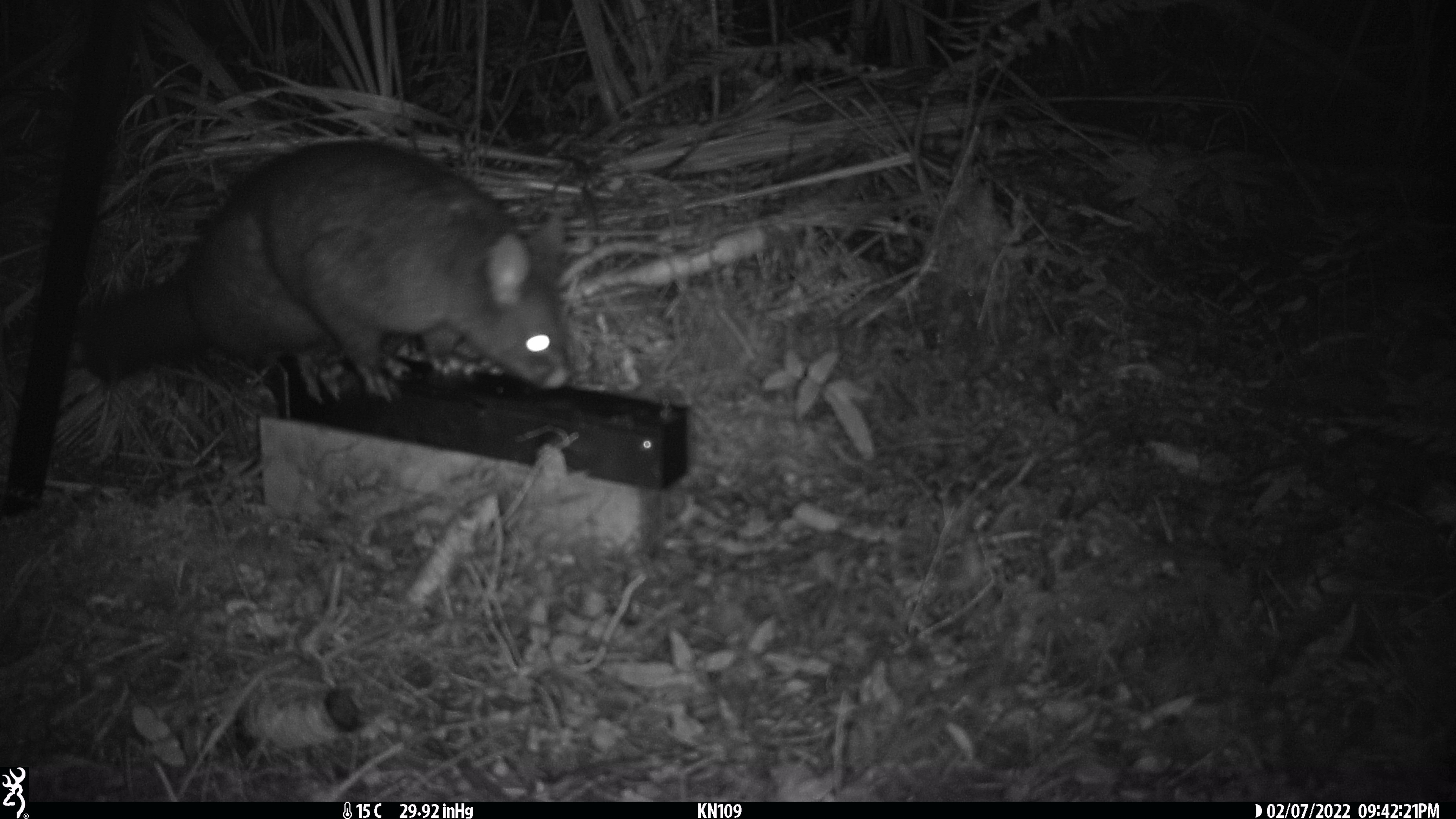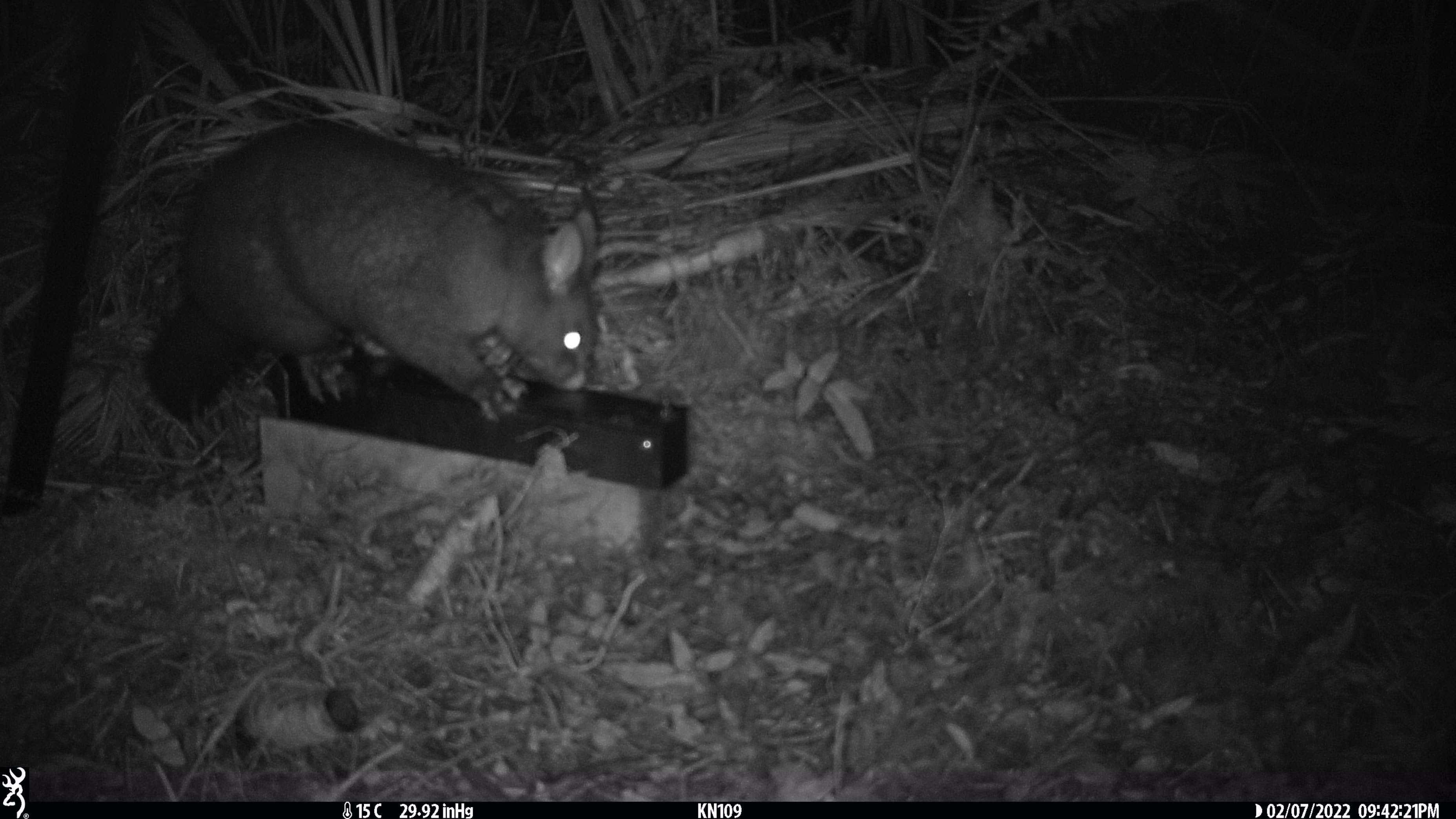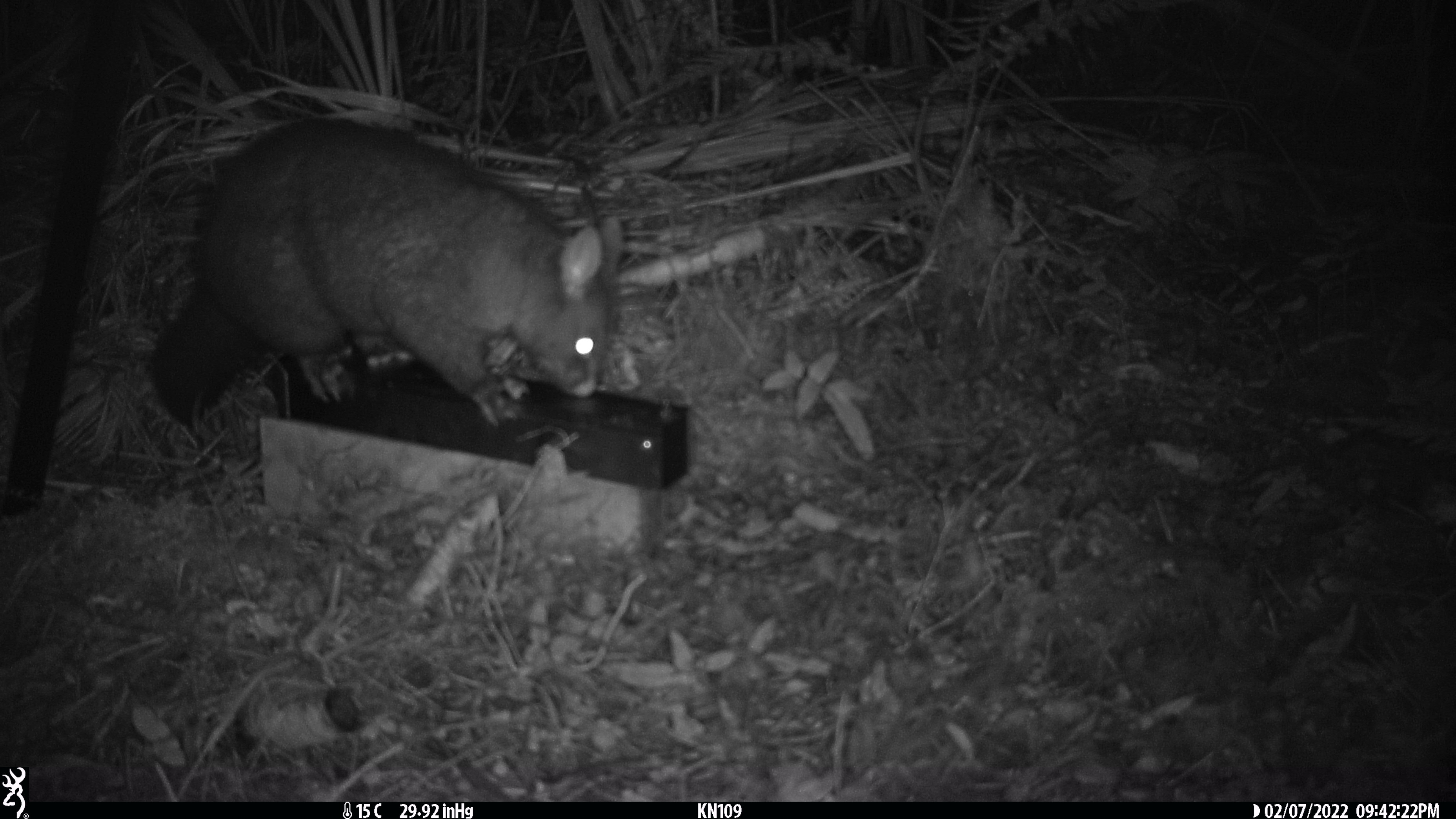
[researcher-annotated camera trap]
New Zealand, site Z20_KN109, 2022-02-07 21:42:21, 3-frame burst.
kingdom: Animalia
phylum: Chordata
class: Mammalia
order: Diprotodontia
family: Phalangeridae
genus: Trichosurus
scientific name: Trichosurus vulpecula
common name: common brushtail possum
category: possum